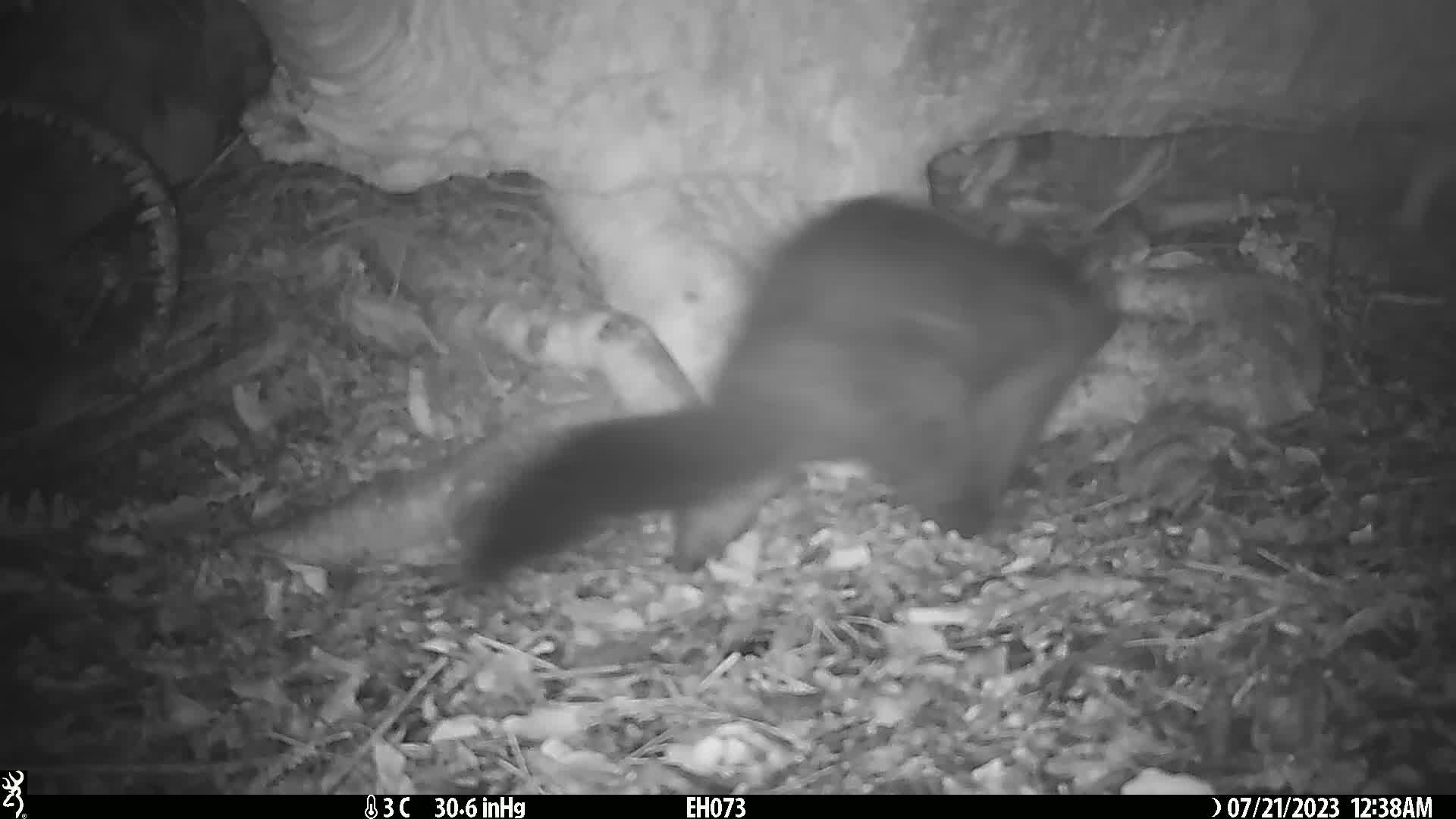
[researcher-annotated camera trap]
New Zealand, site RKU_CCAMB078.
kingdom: Animalia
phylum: Chordata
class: Mammalia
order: Diprotodontia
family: Phalangeridae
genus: Trichosurus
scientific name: Trichosurus vulpecula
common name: common brushtail possum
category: possum